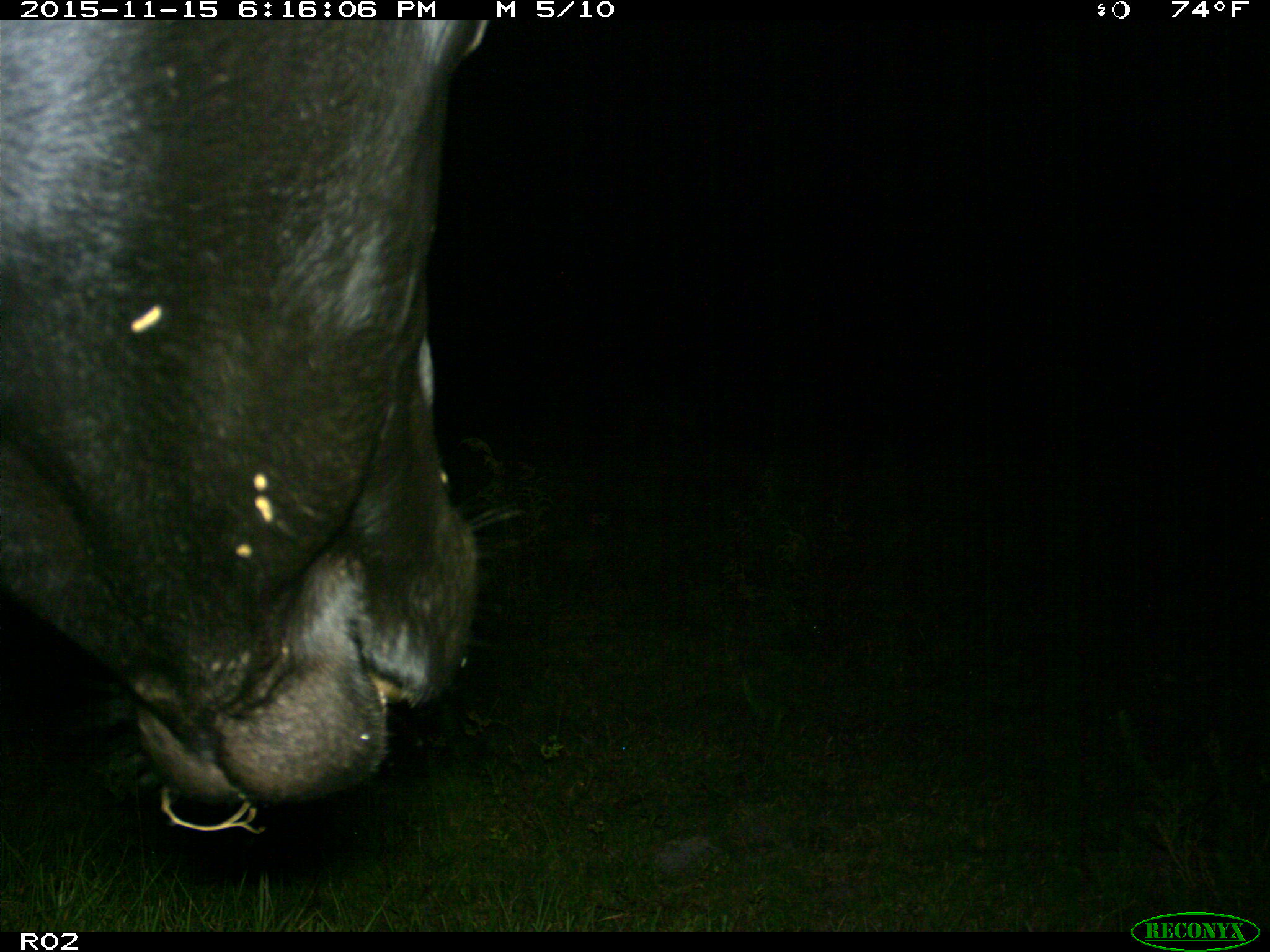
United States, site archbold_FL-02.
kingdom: Animalia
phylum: Chordata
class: Mammalia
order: Artiodactyla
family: Bovidae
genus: Bos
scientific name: Bos taurus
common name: domestic cow